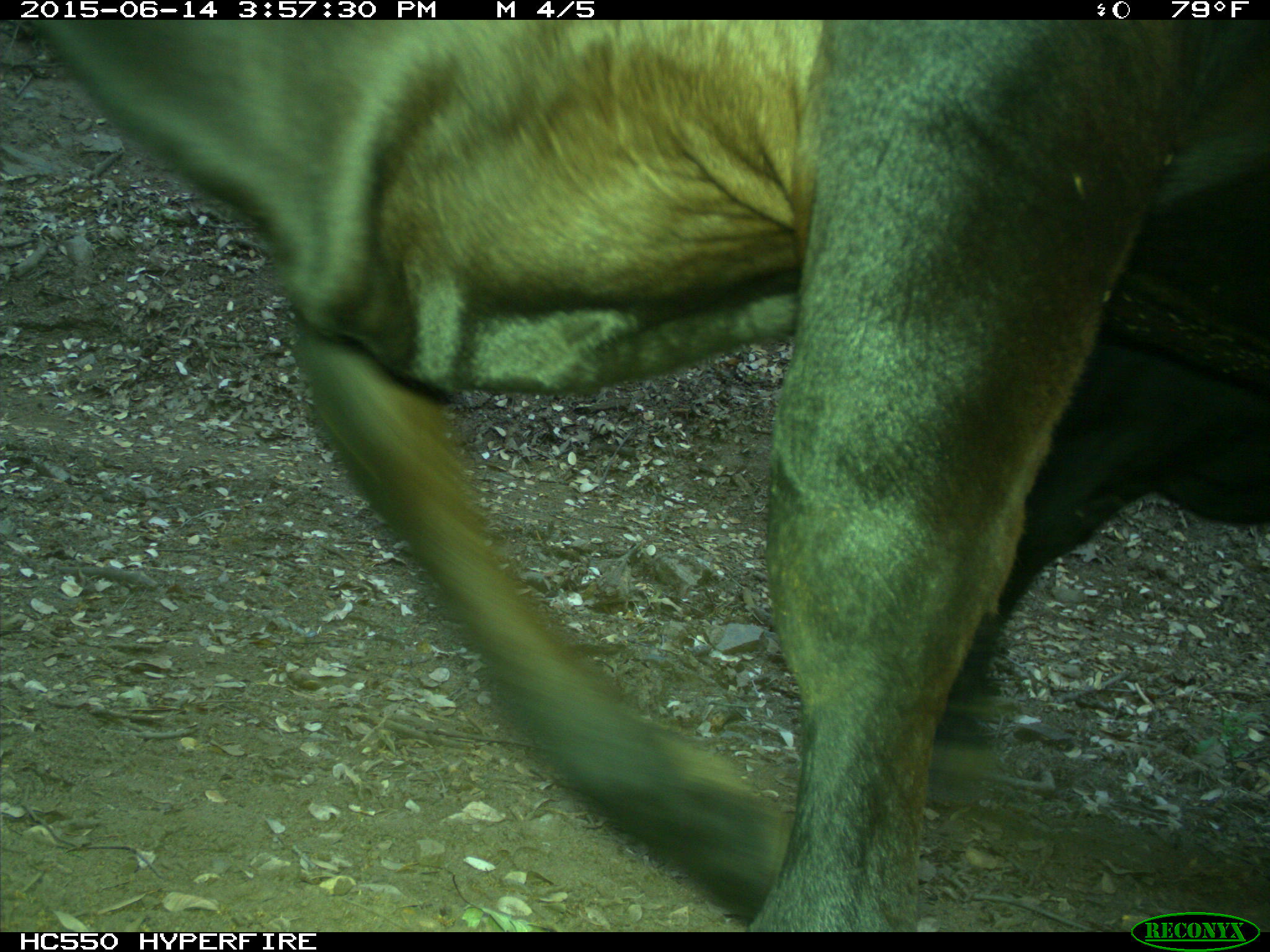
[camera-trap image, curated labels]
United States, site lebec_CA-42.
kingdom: Animalia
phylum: Chordata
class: Mammalia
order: Artiodactyla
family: Bovidae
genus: Bos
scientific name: Bos taurus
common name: domestic cow